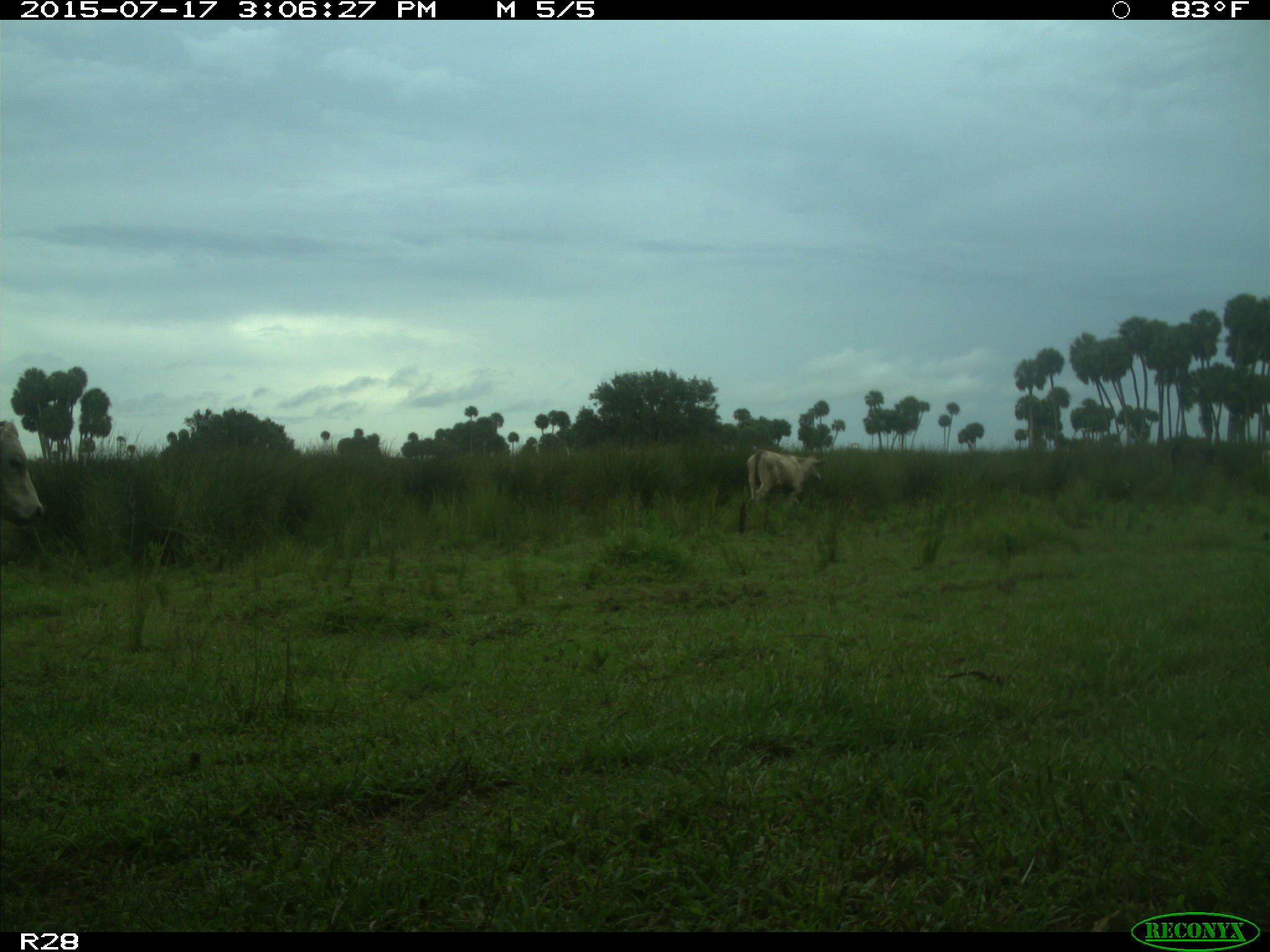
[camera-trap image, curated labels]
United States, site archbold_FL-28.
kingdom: Animalia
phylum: Chordata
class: Mammalia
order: Artiodactyla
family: Bovidae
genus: Bos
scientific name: Bos taurus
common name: domestic cow